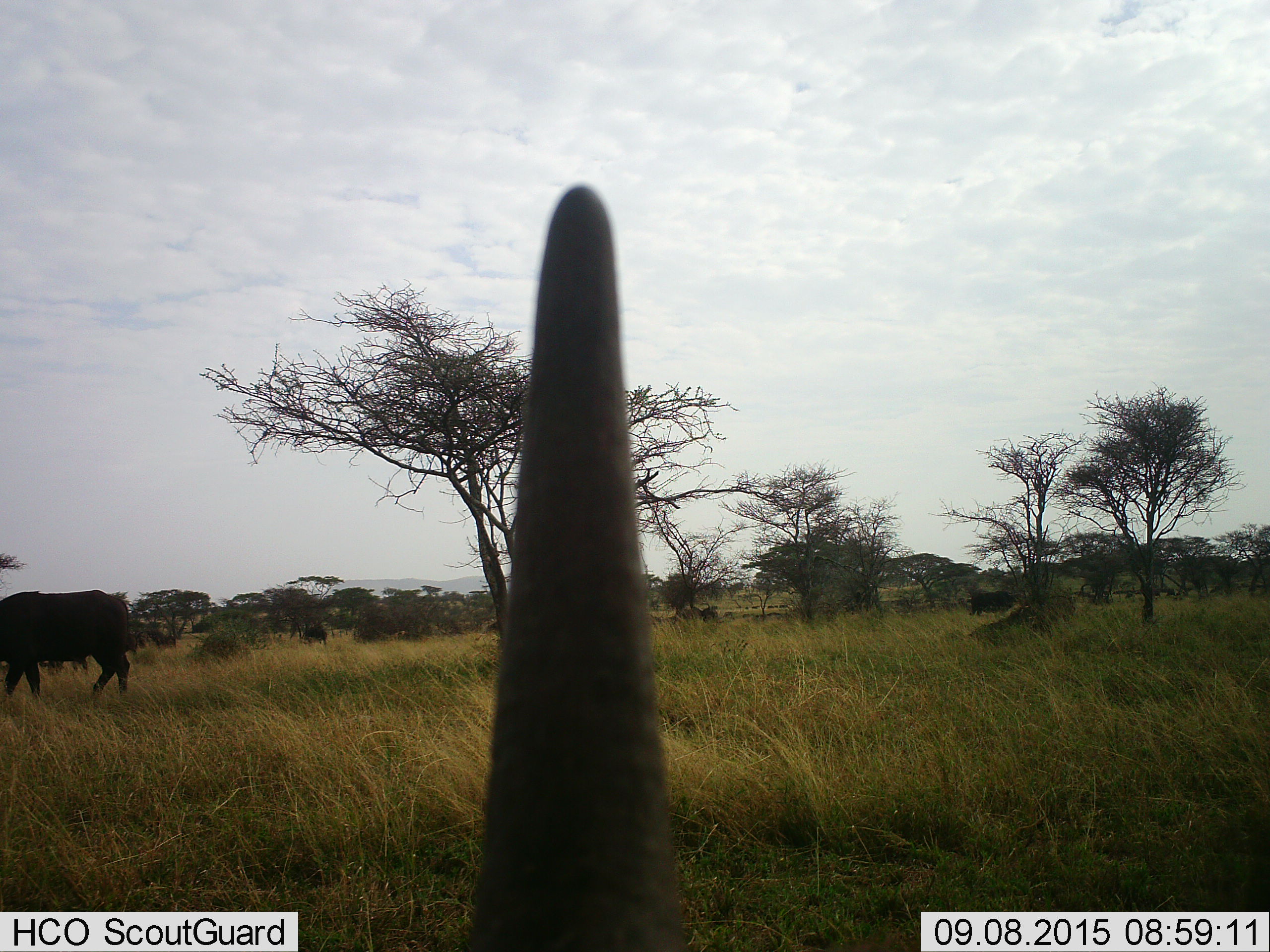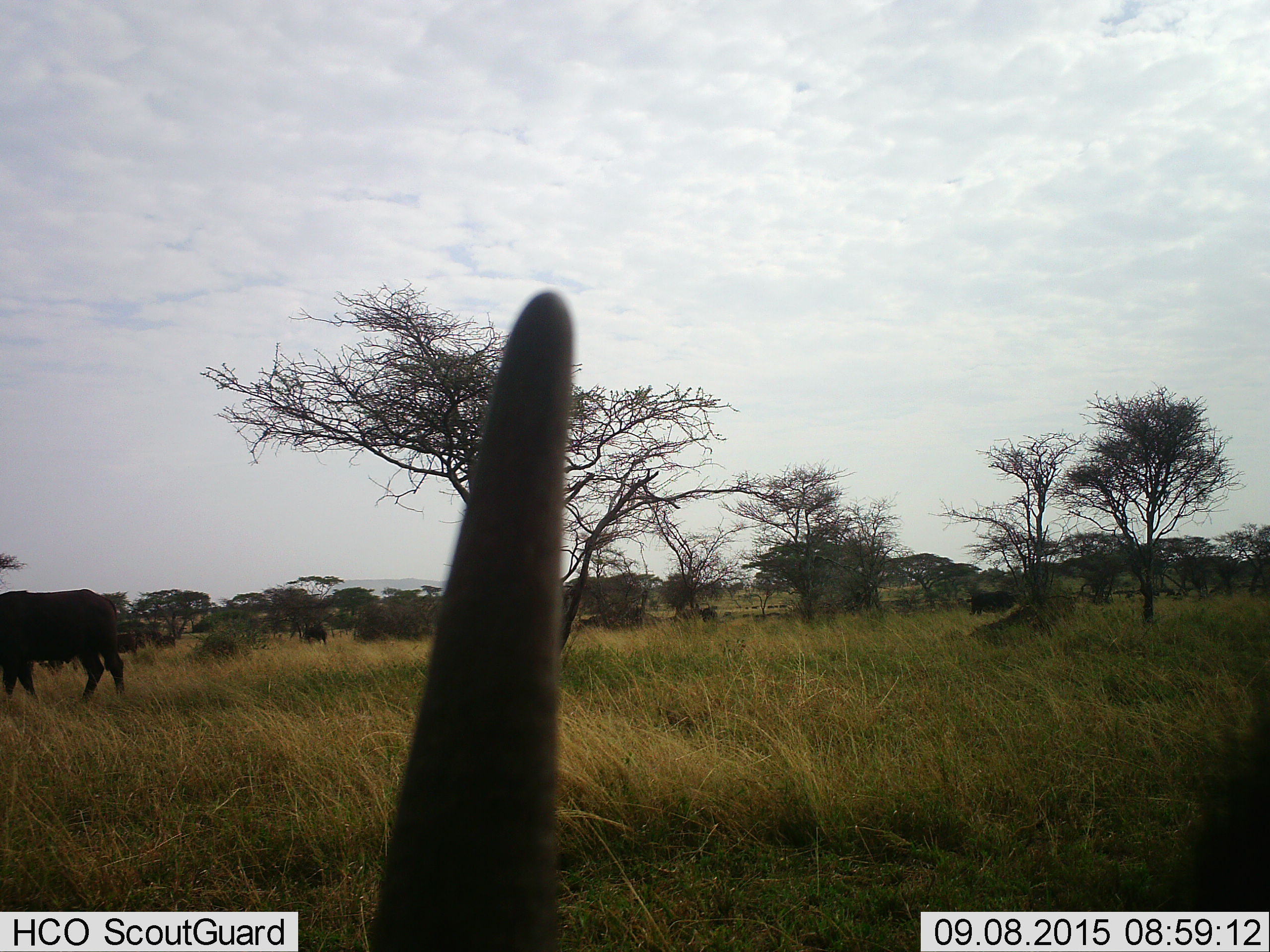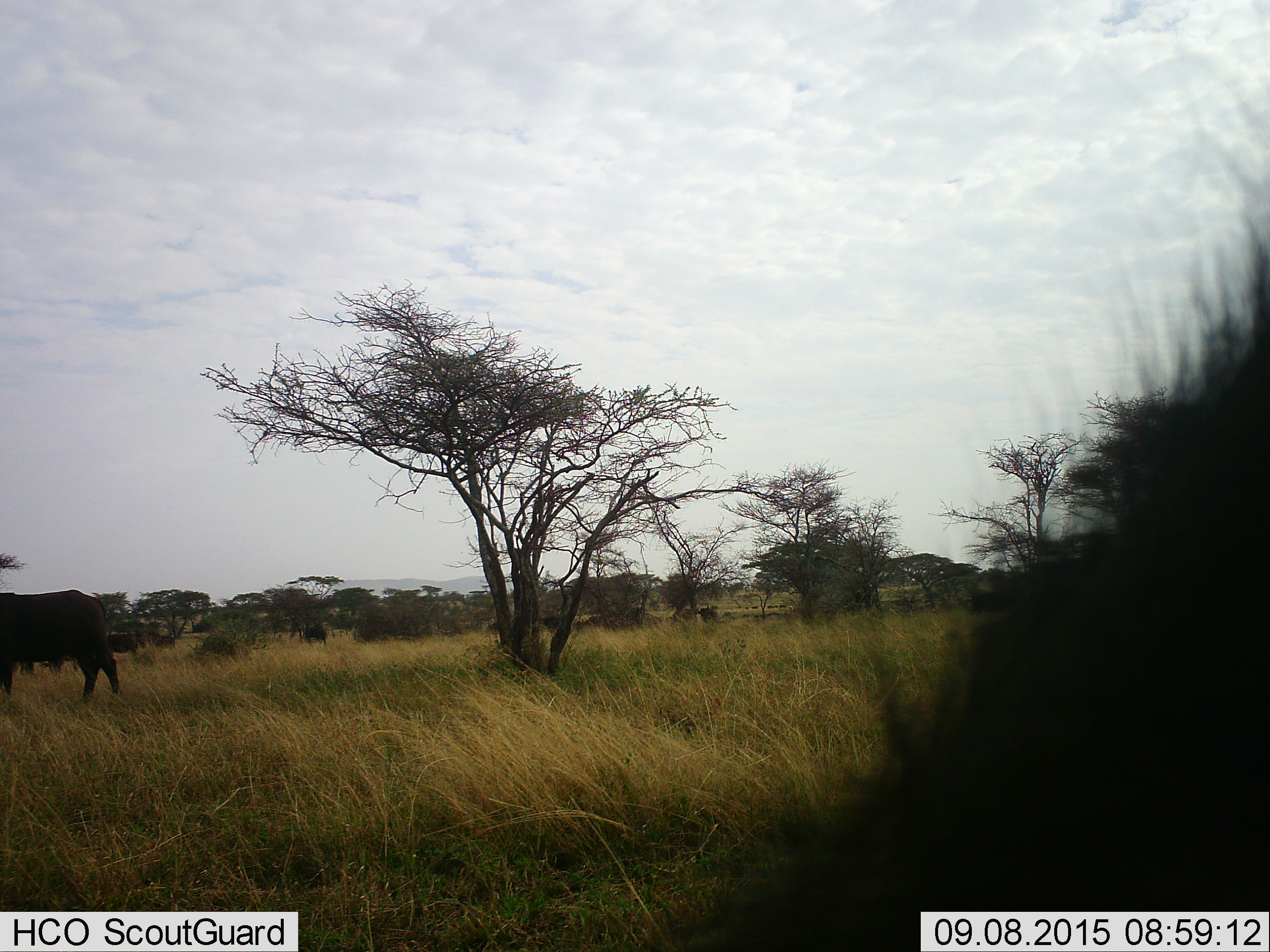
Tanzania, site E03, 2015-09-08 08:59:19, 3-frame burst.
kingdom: Animalia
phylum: Chordata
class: Mammalia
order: Artiodactyla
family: Bovidae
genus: Syncerus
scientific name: Syncerus caffer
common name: cape buffalo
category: buffalo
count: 6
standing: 29%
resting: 14%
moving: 57%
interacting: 0%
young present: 0%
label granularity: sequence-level